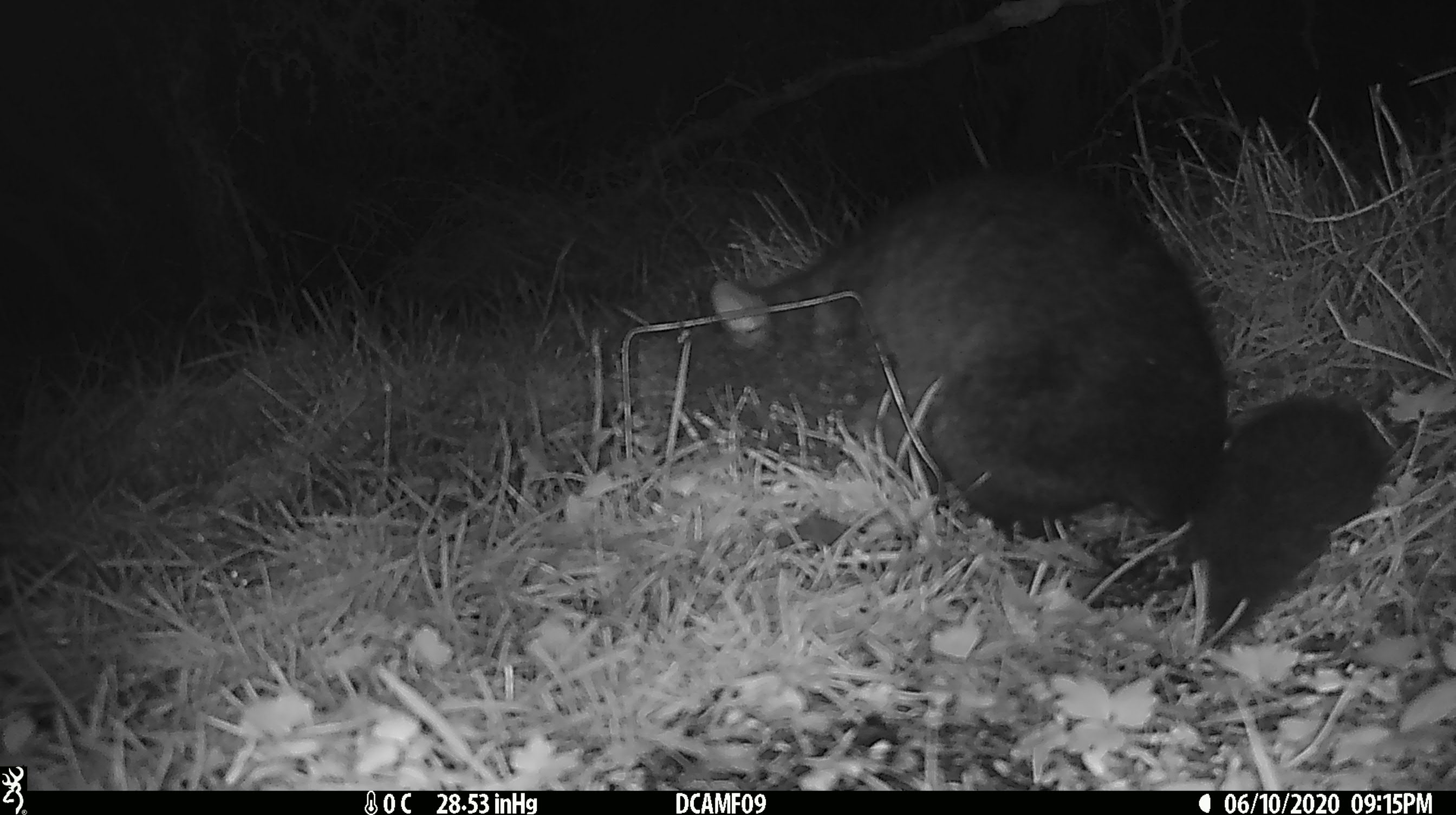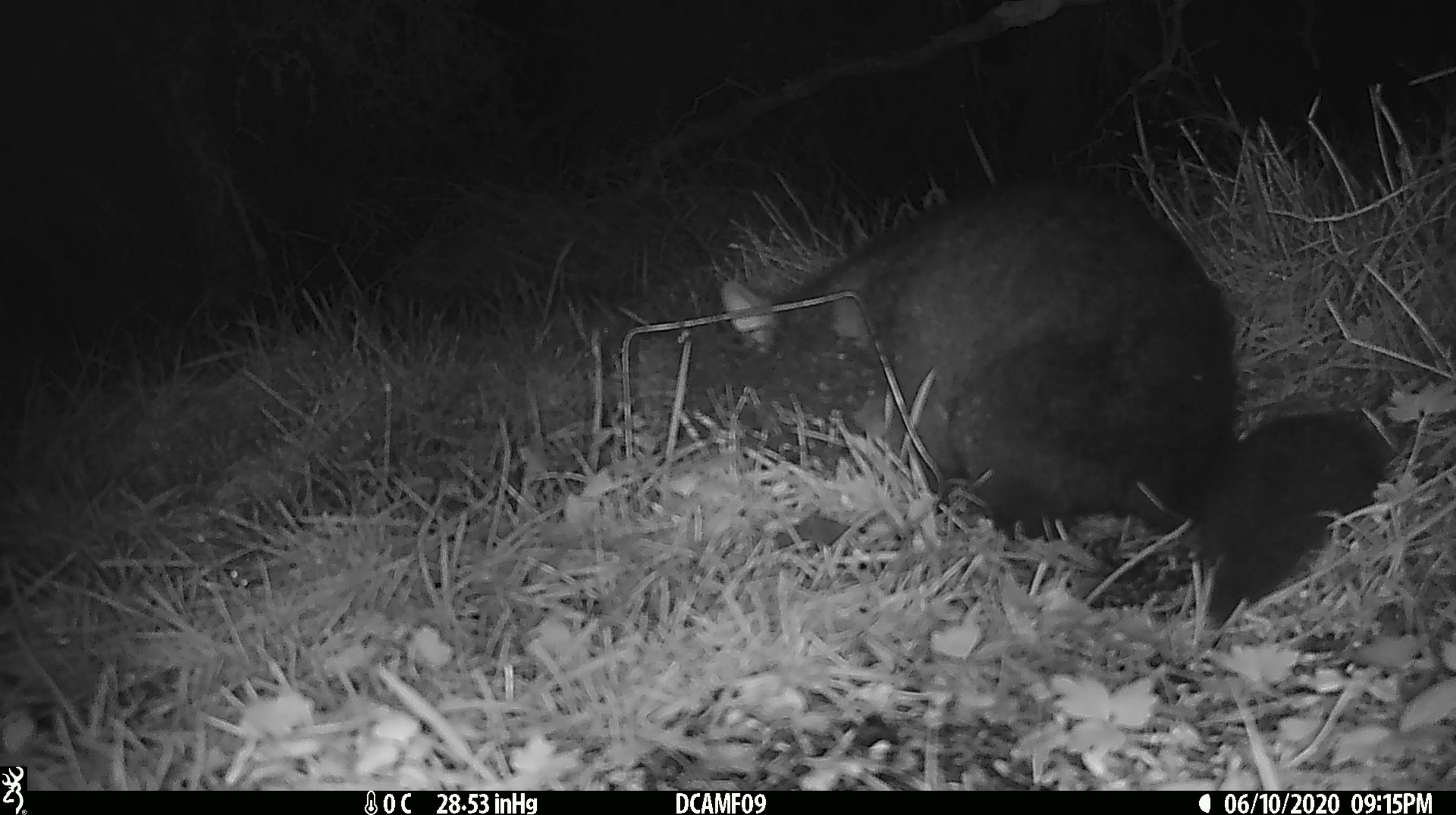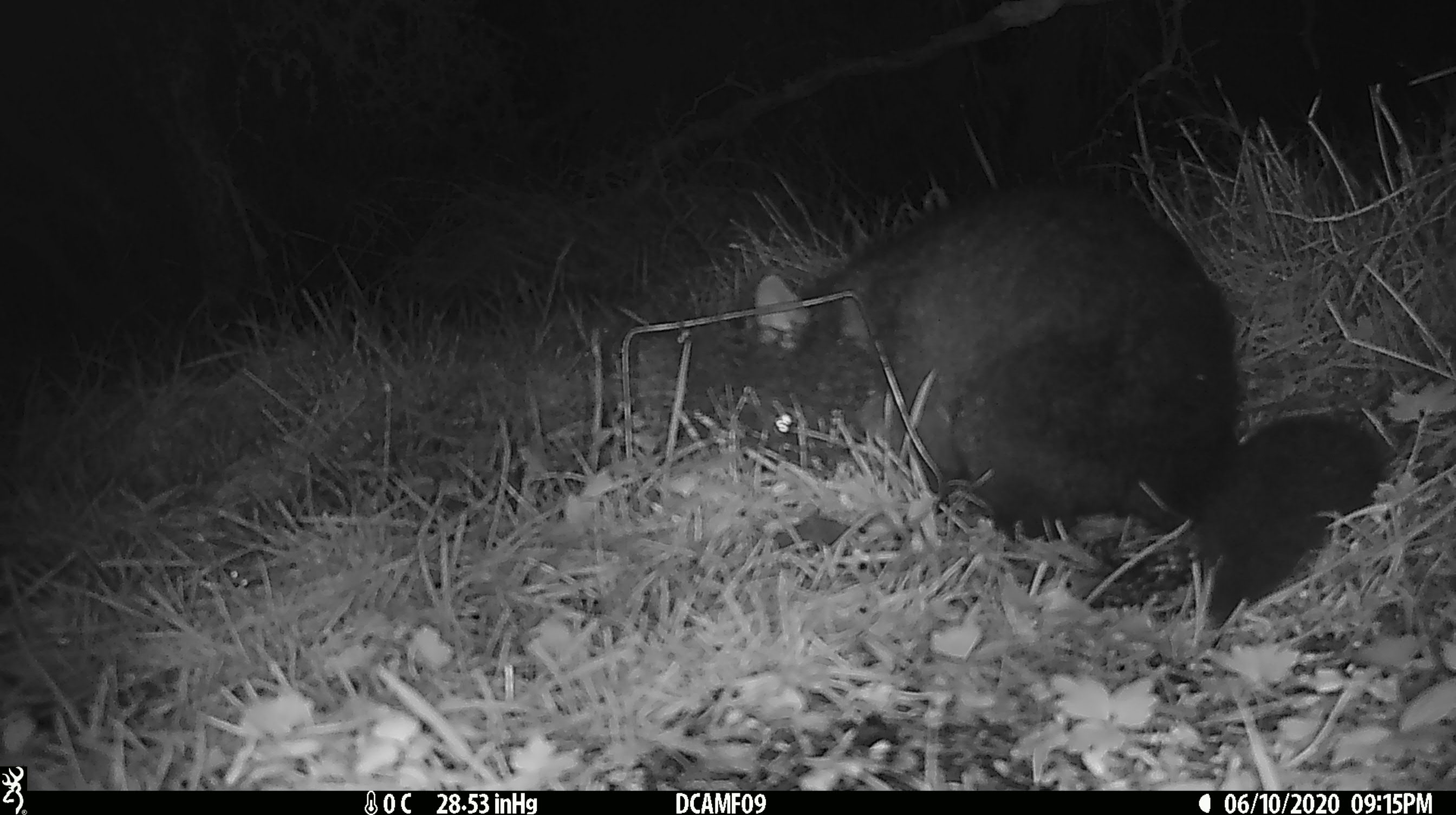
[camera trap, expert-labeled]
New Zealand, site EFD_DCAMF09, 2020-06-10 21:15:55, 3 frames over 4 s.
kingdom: Animalia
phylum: Chordata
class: Mammalia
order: Diprotodontia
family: Phalangeridae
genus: Trichosurus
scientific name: Trichosurus vulpecula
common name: common brushtail possum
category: possum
Possum (common brushtail possum) (Trichosurus vulpecula).